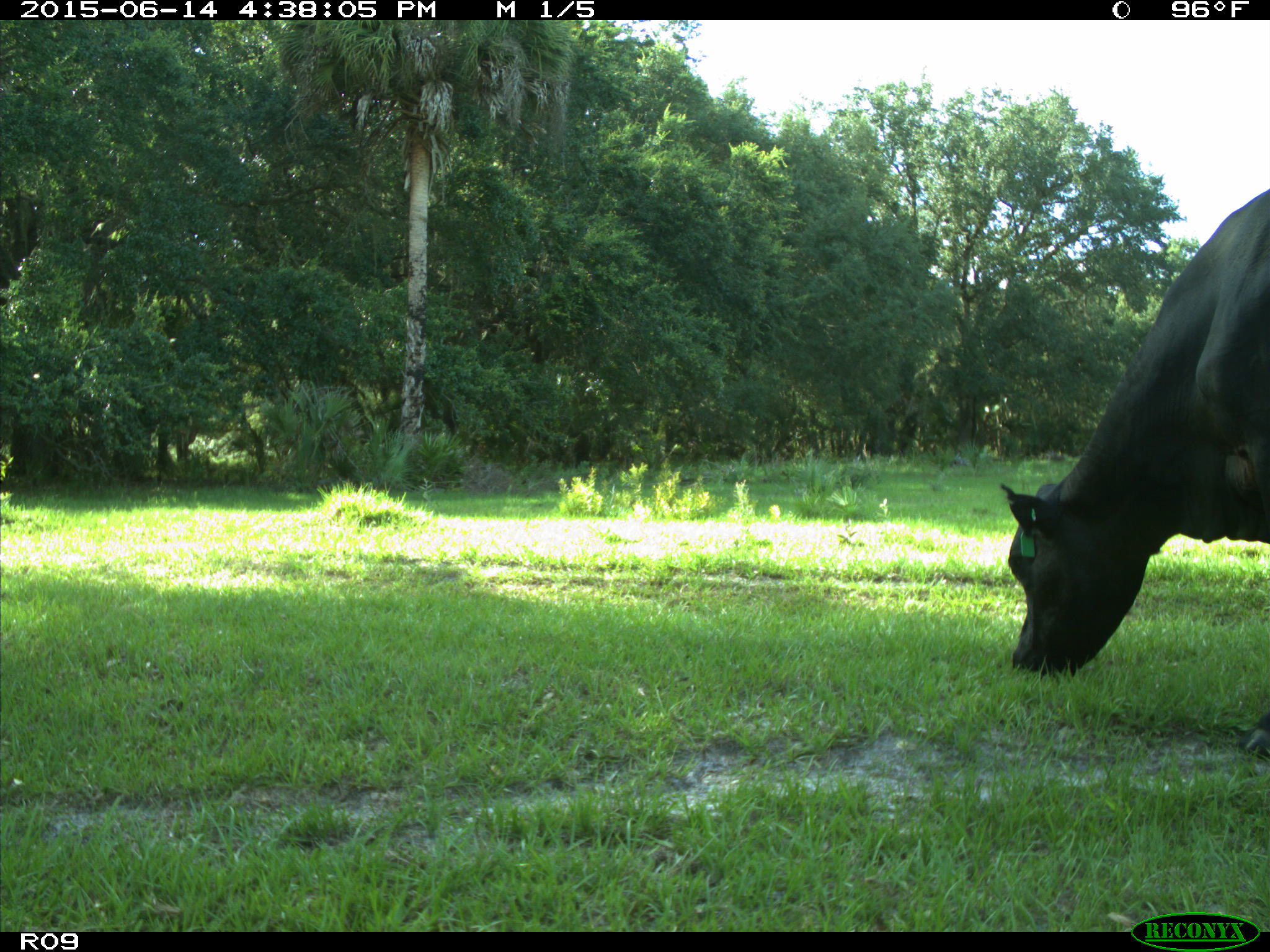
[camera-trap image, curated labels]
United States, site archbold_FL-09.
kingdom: Animalia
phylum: Chordata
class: Mammalia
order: Artiodactyla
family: Bovidae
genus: Bos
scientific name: Bos taurus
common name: domestic cow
Bos taurus (domestic cow).